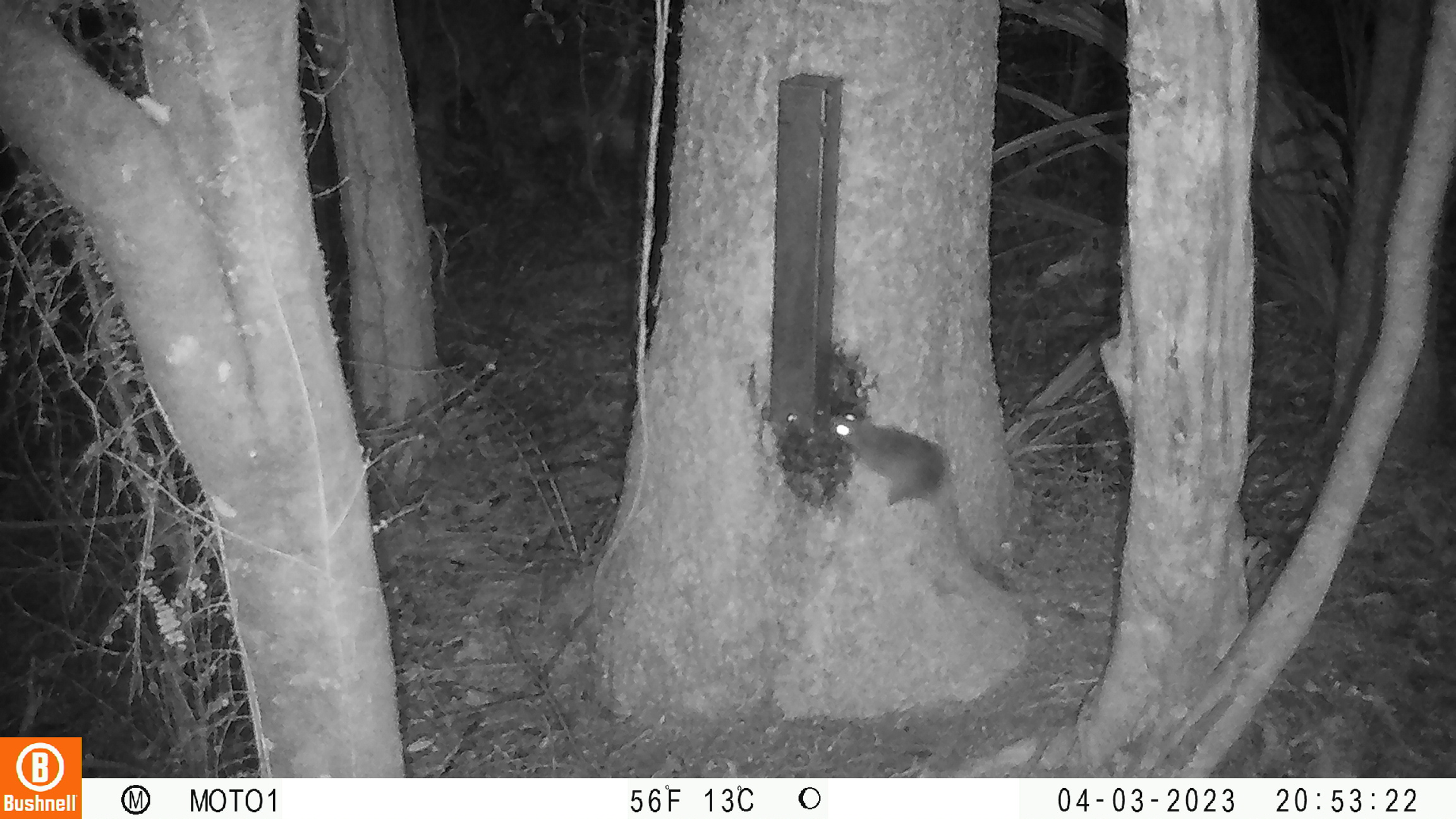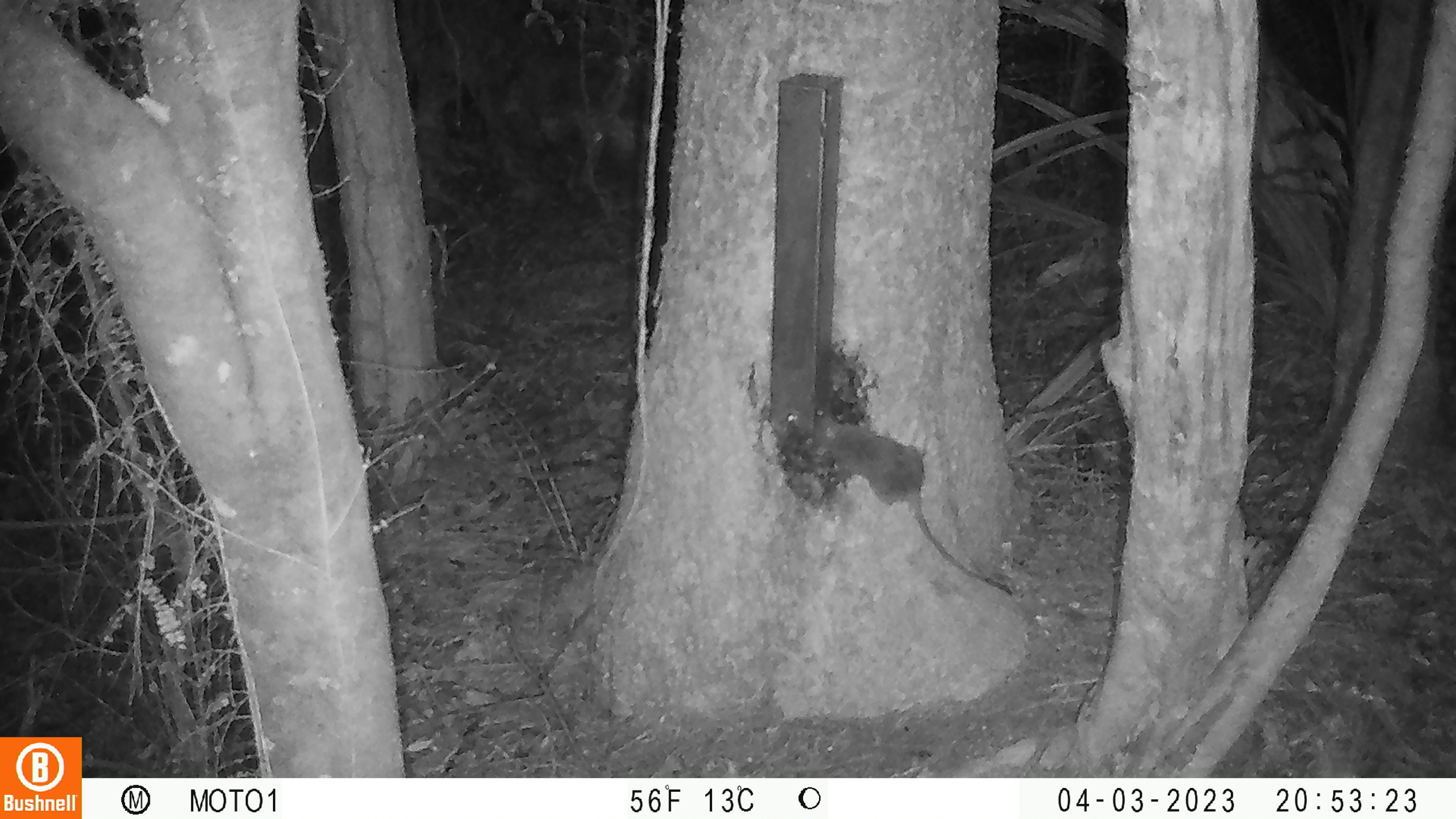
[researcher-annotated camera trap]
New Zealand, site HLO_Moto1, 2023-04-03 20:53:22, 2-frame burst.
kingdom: Animalia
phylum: Chordata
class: Mammalia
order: Rodentia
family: Muridae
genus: Rattus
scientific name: Rattus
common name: rat